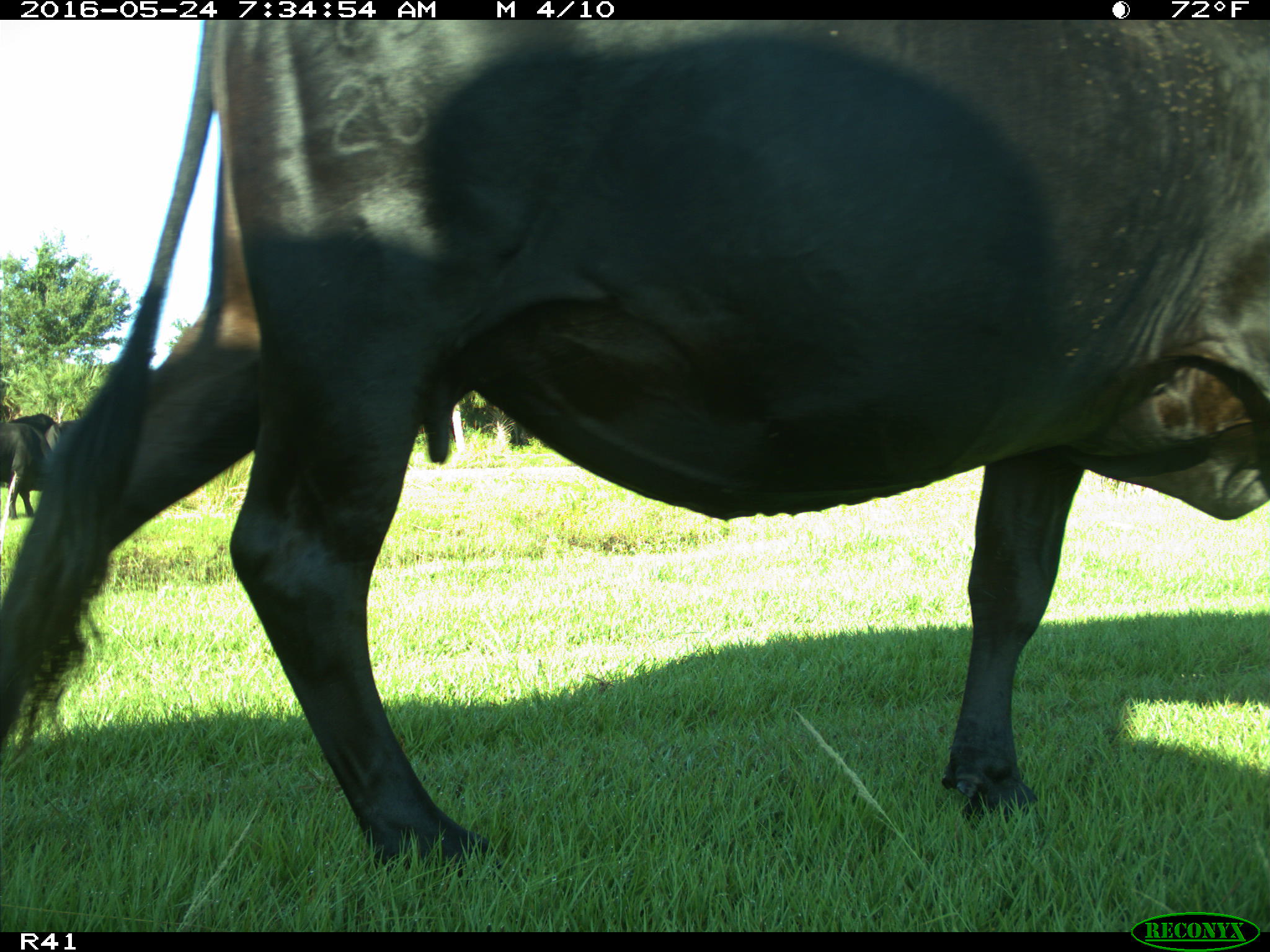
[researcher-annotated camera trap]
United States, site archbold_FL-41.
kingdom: Animalia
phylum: Chordata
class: Mammalia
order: Artiodactyla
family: Bovidae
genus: Bos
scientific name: Bos taurus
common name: domestic cow